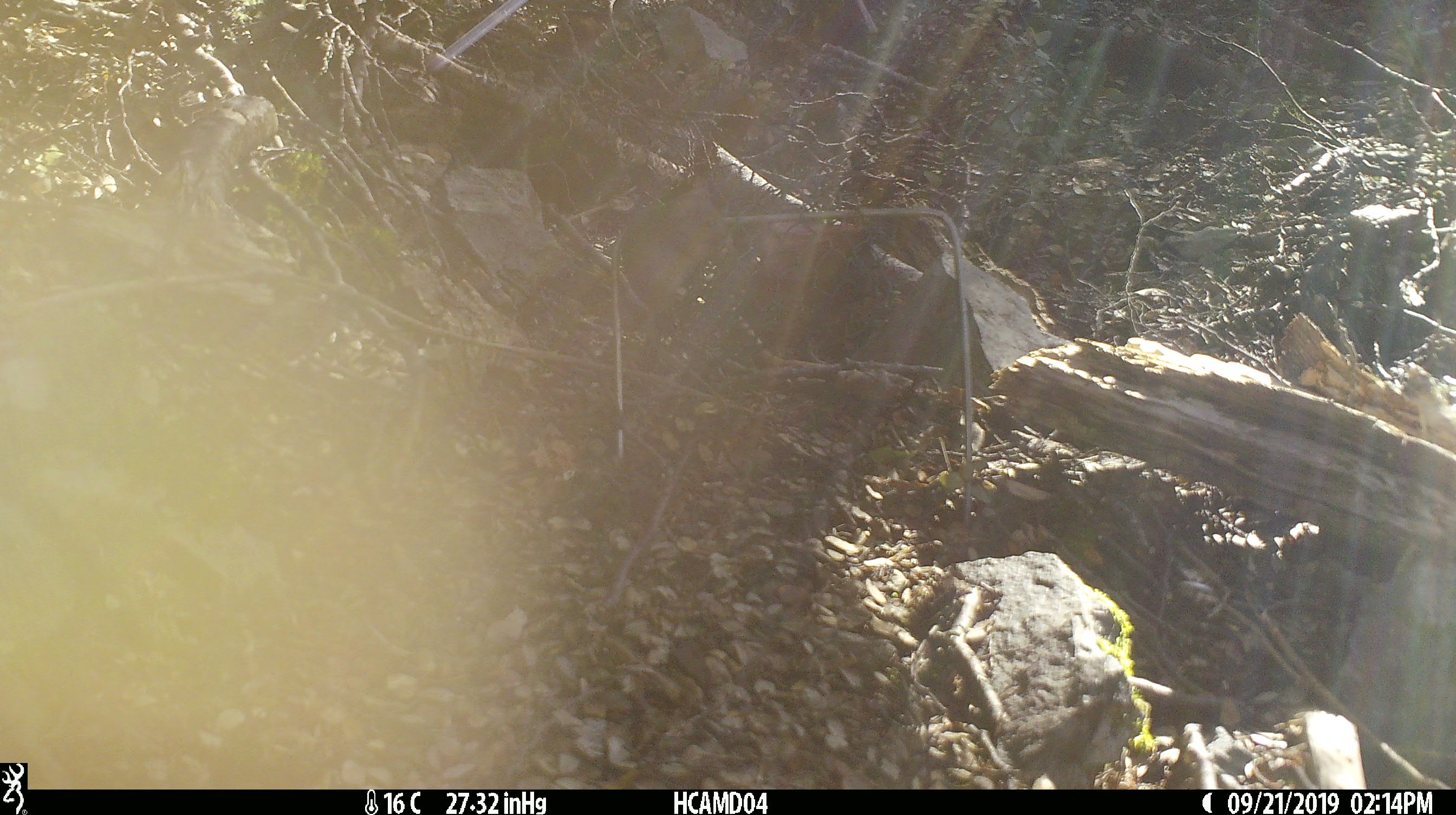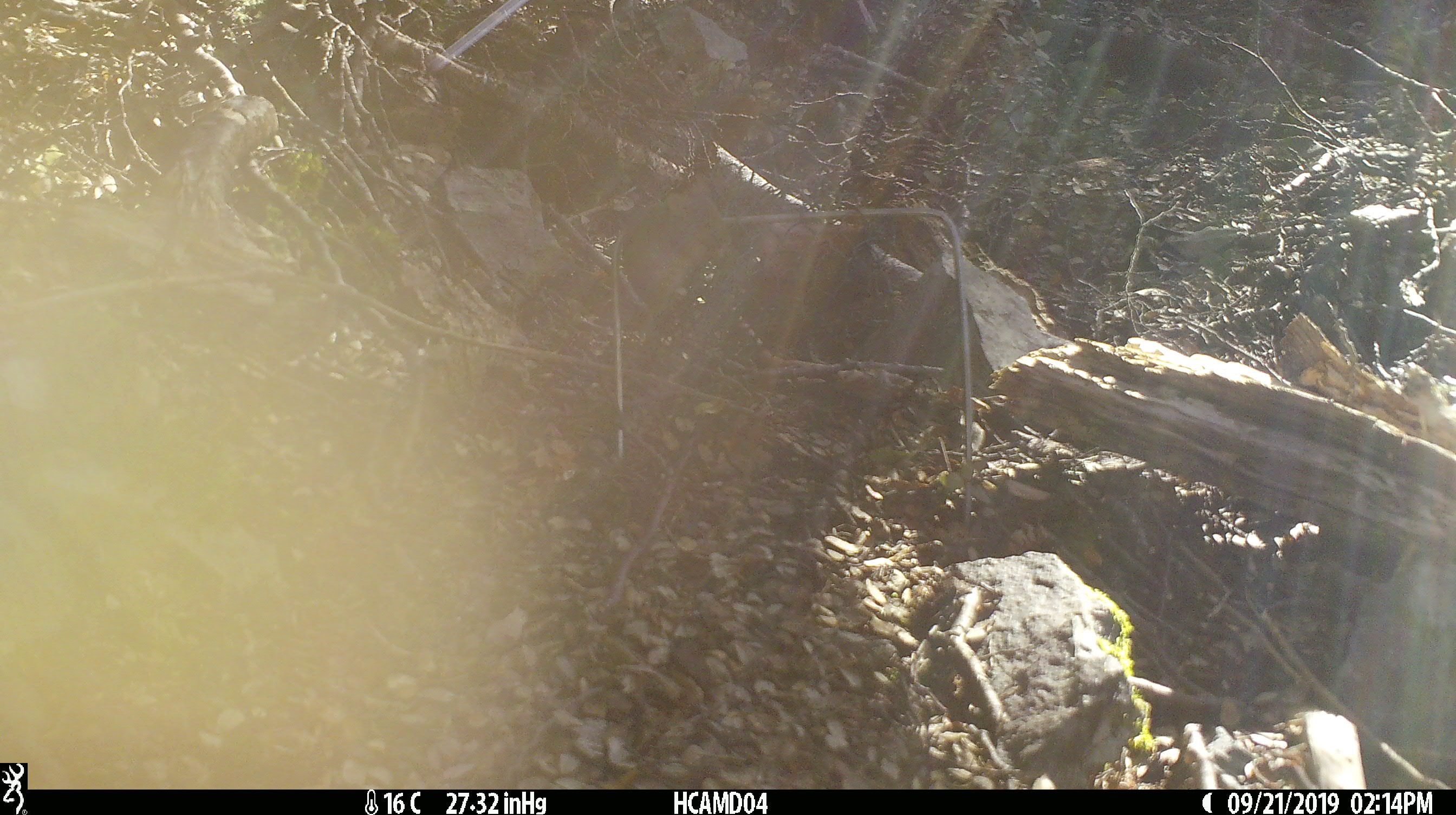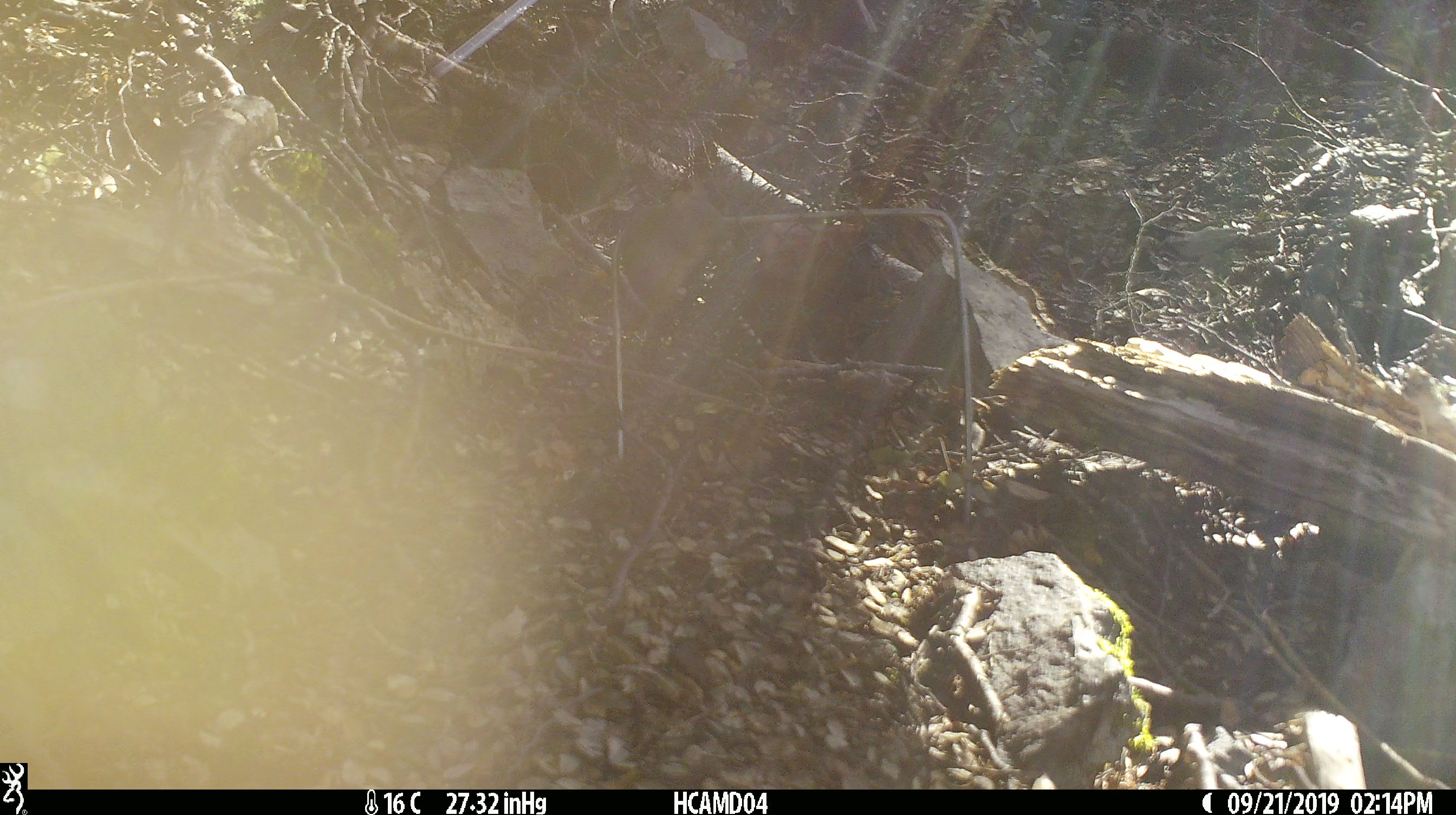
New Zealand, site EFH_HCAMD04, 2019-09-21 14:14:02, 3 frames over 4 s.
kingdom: Animalia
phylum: Chordata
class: Mammalia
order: Rodentia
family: Muridae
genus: Mus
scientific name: Mus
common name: mouse